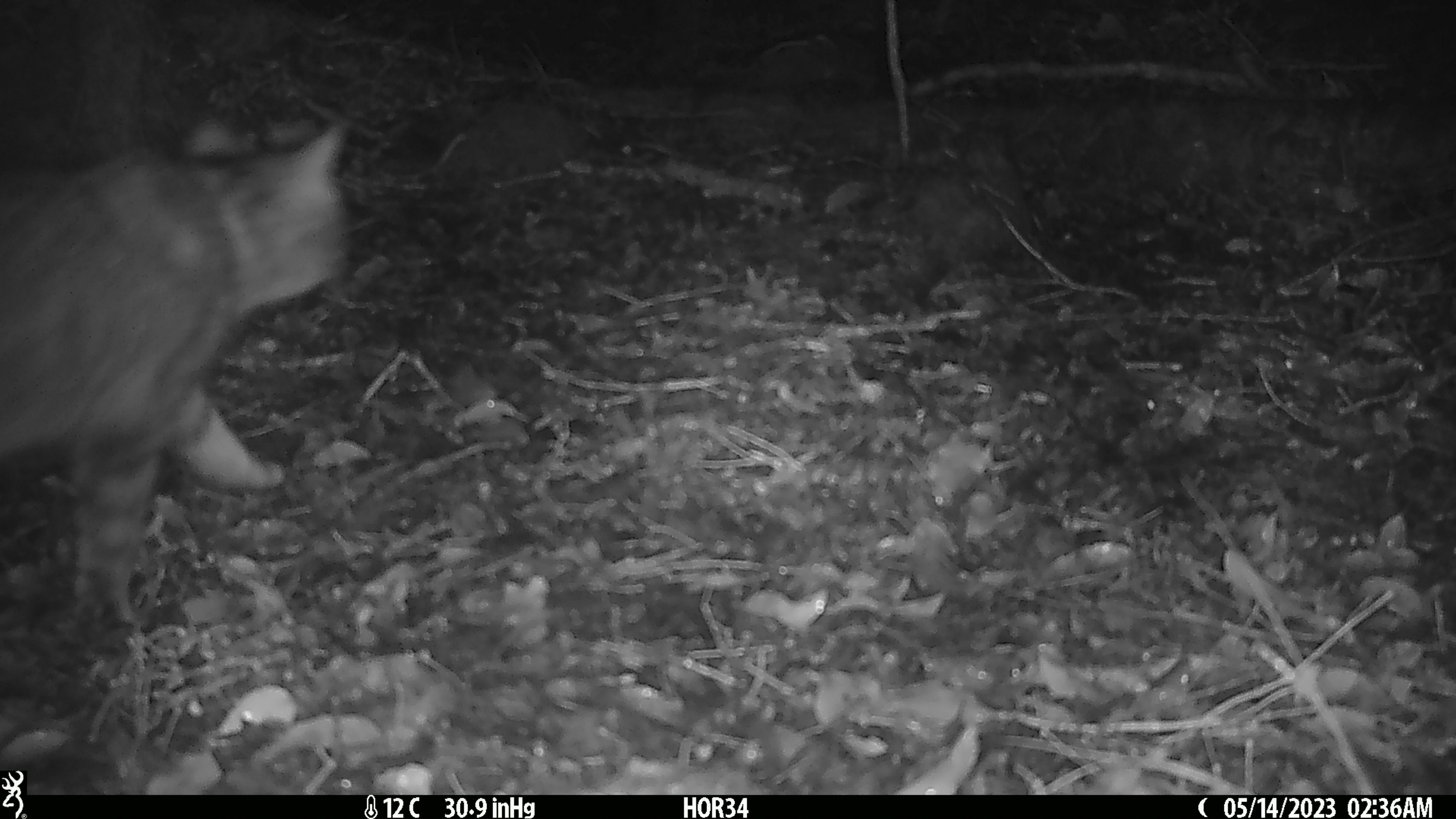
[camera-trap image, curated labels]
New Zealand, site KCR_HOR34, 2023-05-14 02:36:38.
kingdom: Animalia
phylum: Chordata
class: Mammalia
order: Carnivora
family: Felidae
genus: Felis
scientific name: Felis catus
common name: domestic cat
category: cat